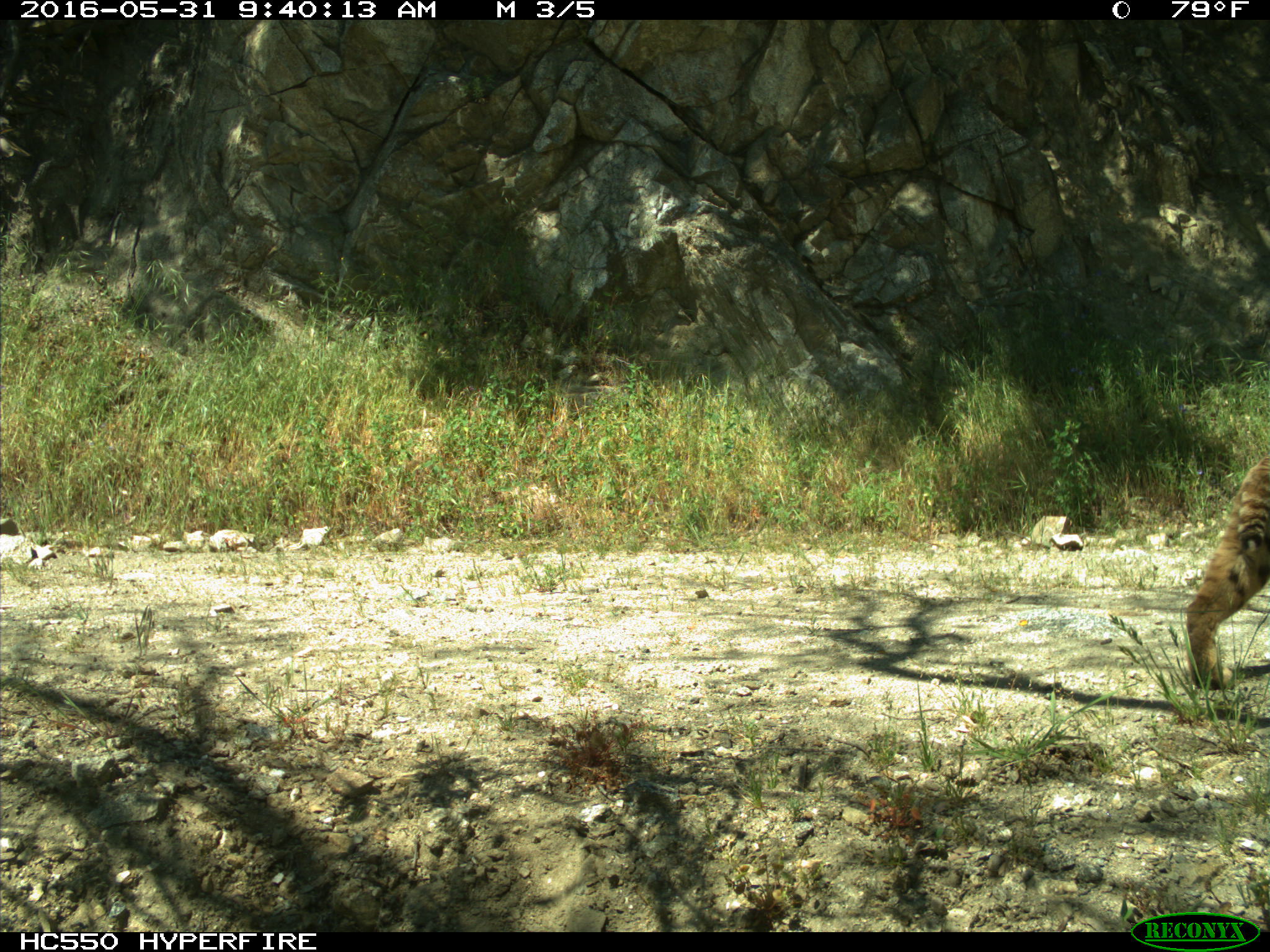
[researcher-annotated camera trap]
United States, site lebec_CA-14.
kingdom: Animalia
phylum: Chordata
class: Mammalia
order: Carnivora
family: Felidae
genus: Lynx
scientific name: Lynx rufus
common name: bobcat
Lynx rufus (bobcat).